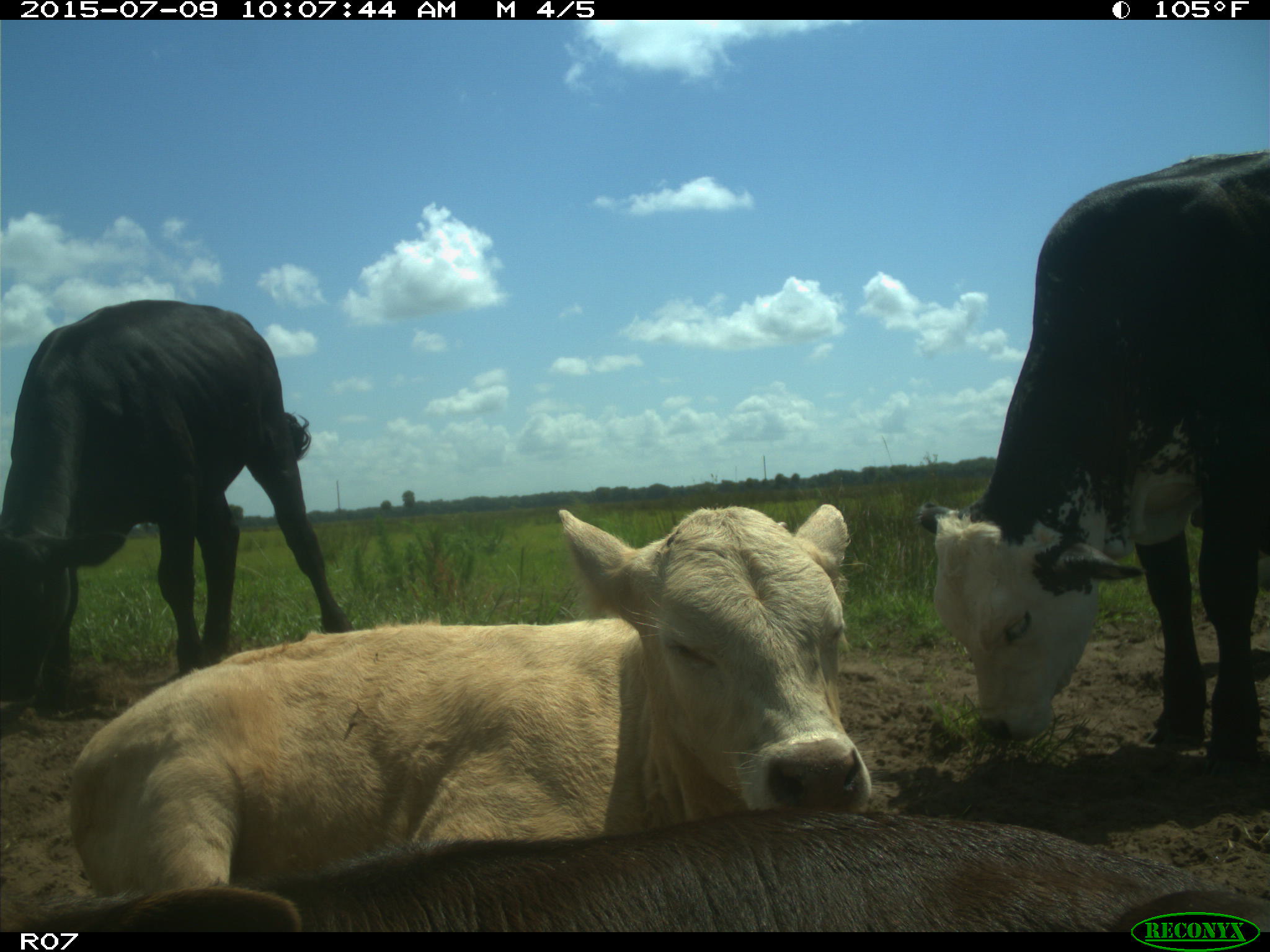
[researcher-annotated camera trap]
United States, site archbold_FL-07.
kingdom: Animalia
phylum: Chordata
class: Mammalia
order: Artiodactyla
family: Bovidae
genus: Bos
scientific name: Bos taurus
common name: domestic cow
Bos taurus (domestic cow).